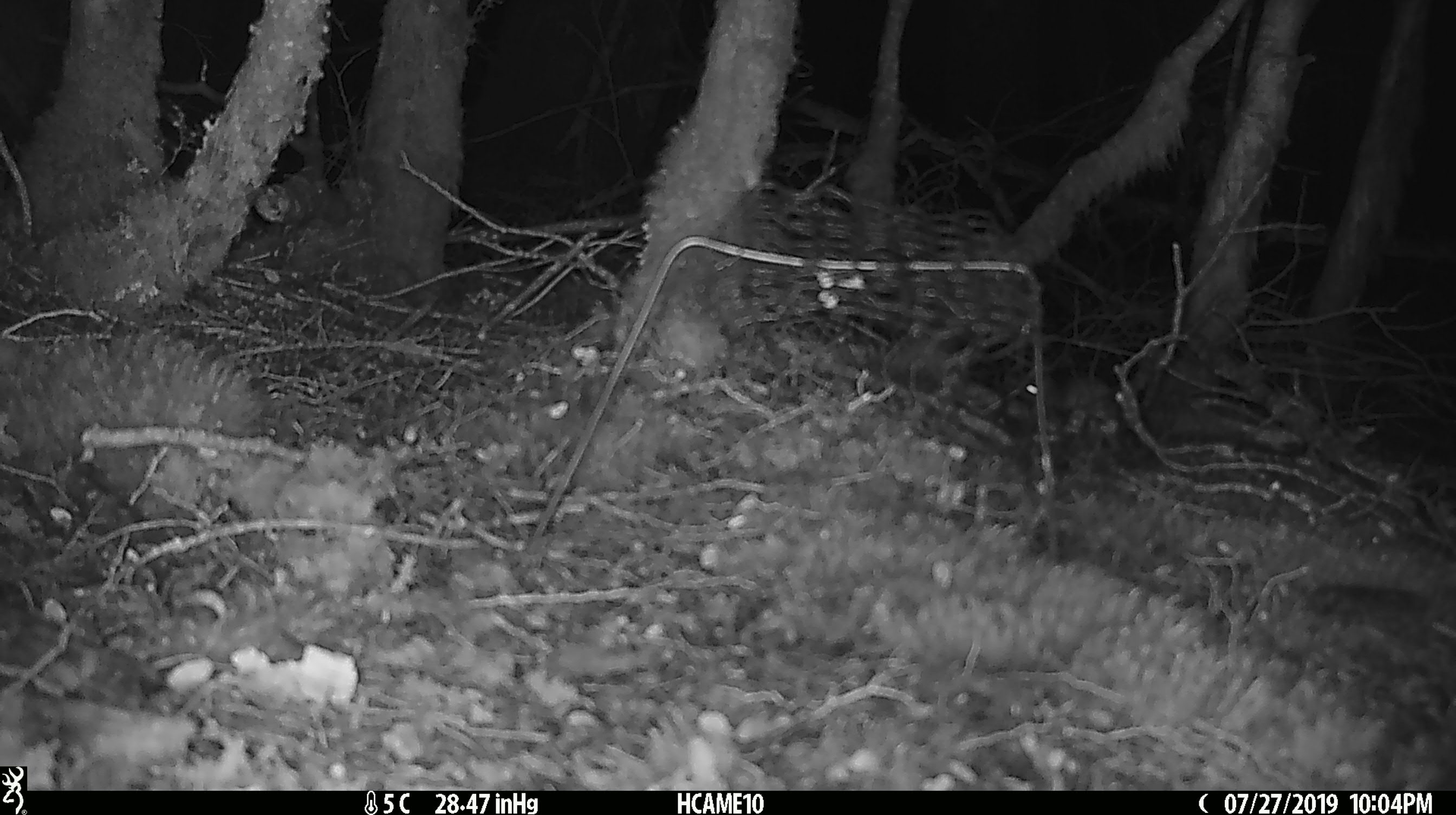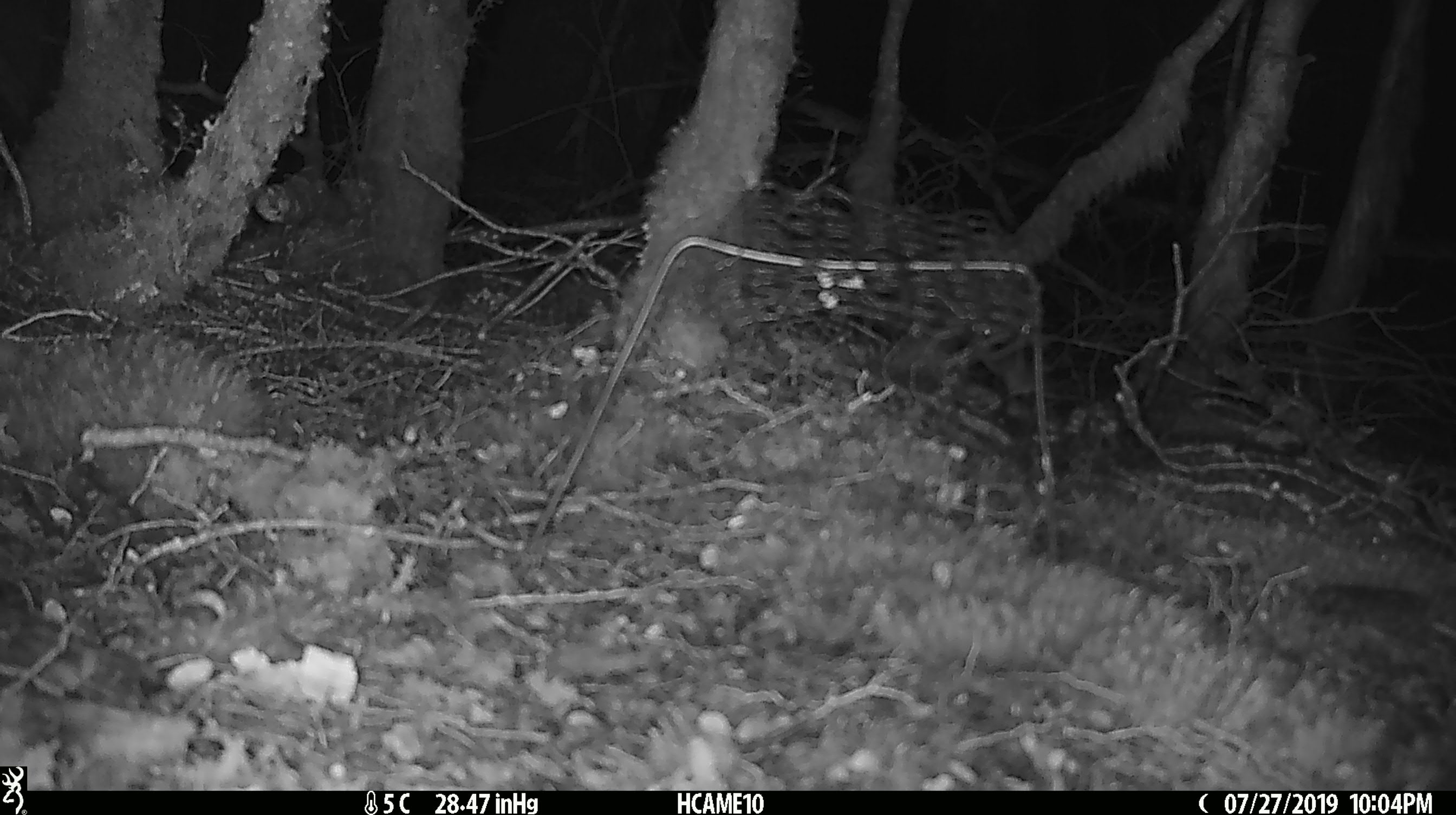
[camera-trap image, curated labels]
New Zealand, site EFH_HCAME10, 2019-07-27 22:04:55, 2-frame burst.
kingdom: Animalia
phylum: Chordata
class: Mammalia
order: Rodentia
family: Muridae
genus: Mus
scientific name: Mus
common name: mouse